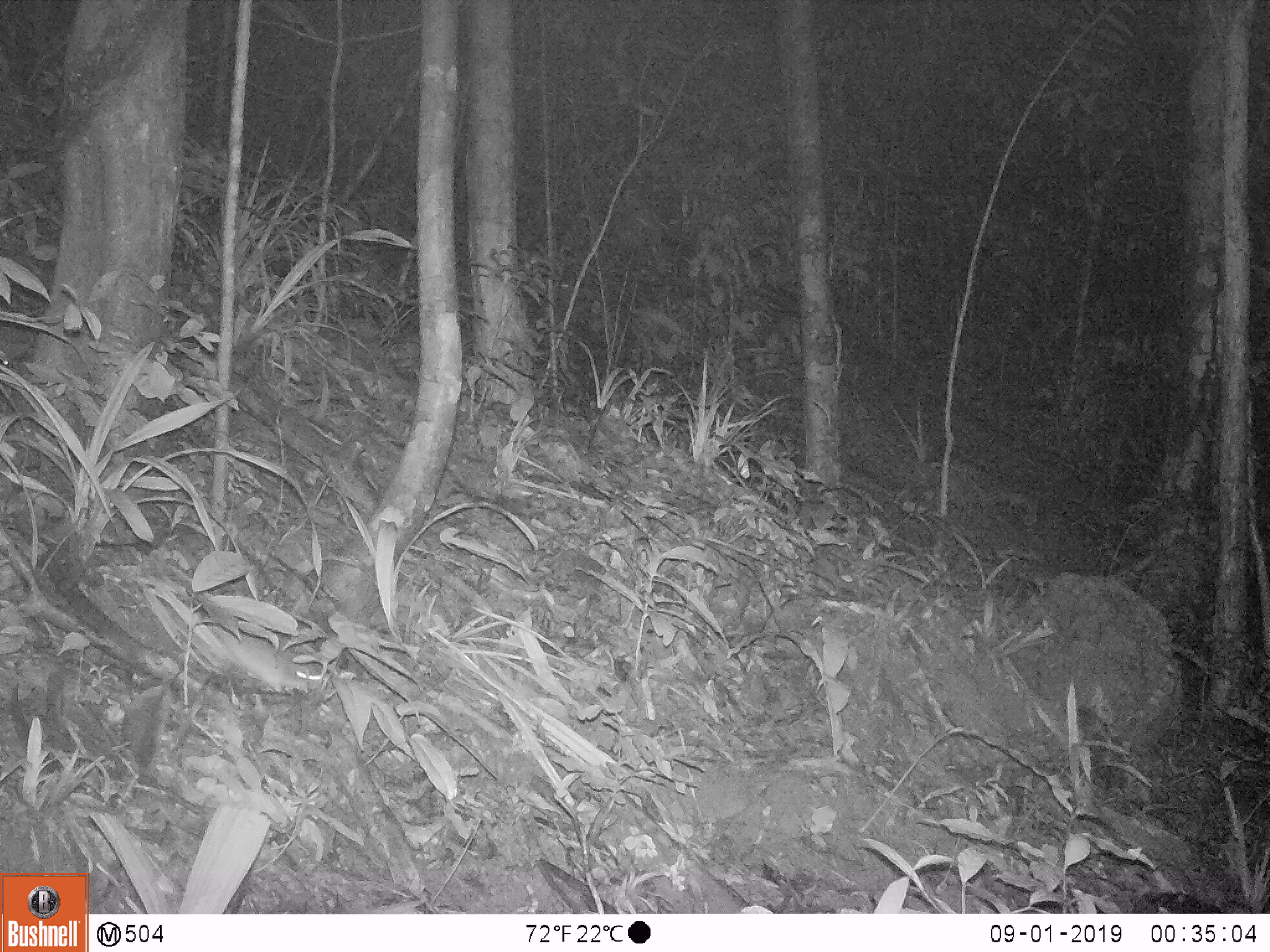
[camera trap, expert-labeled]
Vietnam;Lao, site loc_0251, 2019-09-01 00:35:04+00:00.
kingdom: Animalia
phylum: Chordata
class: Mammalia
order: Rodentia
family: Muridae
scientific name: Muridae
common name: old-world mice and rats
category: unidentified murid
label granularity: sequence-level